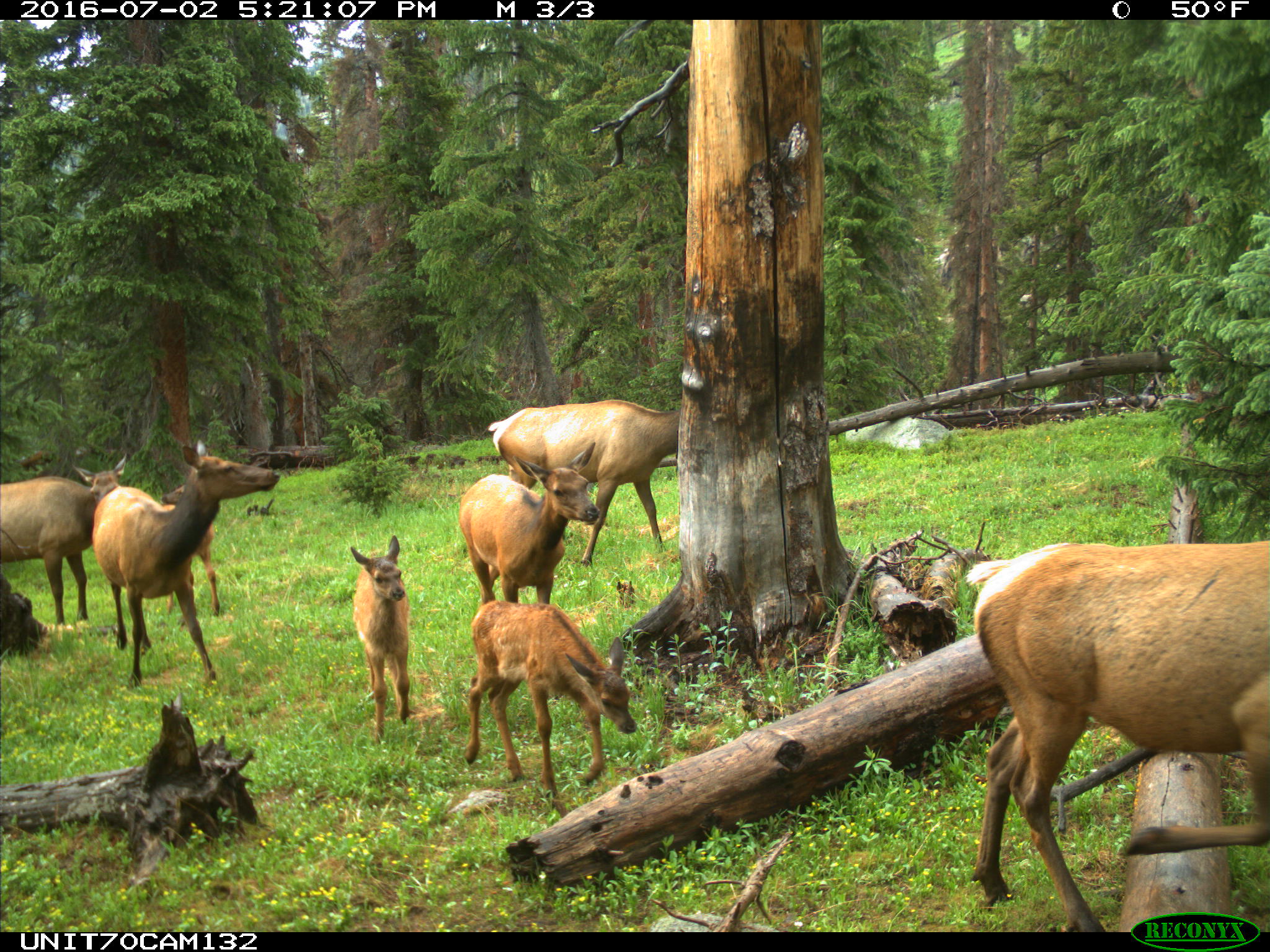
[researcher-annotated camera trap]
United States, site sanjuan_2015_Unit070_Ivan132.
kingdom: Animalia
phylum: Chordata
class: Mammalia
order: Artiodactyla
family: Cervidae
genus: Cervus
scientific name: Cervus elaphus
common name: red deer